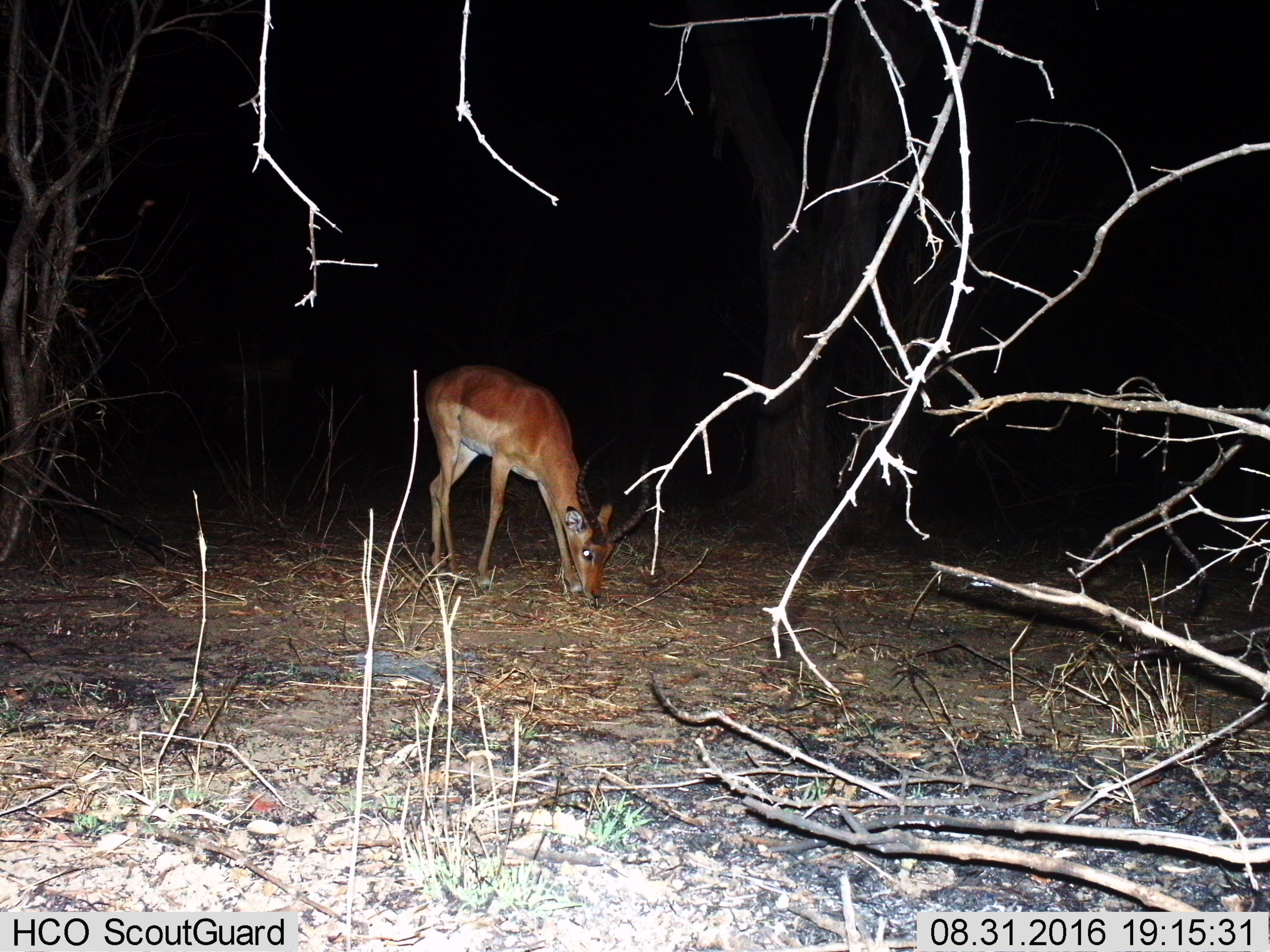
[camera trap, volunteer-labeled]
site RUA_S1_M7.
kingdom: Animalia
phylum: Chordata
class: Mammalia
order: Artiodactyla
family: Bovidae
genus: Aepyceros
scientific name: Aepyceros melampus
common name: impala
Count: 1.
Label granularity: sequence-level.